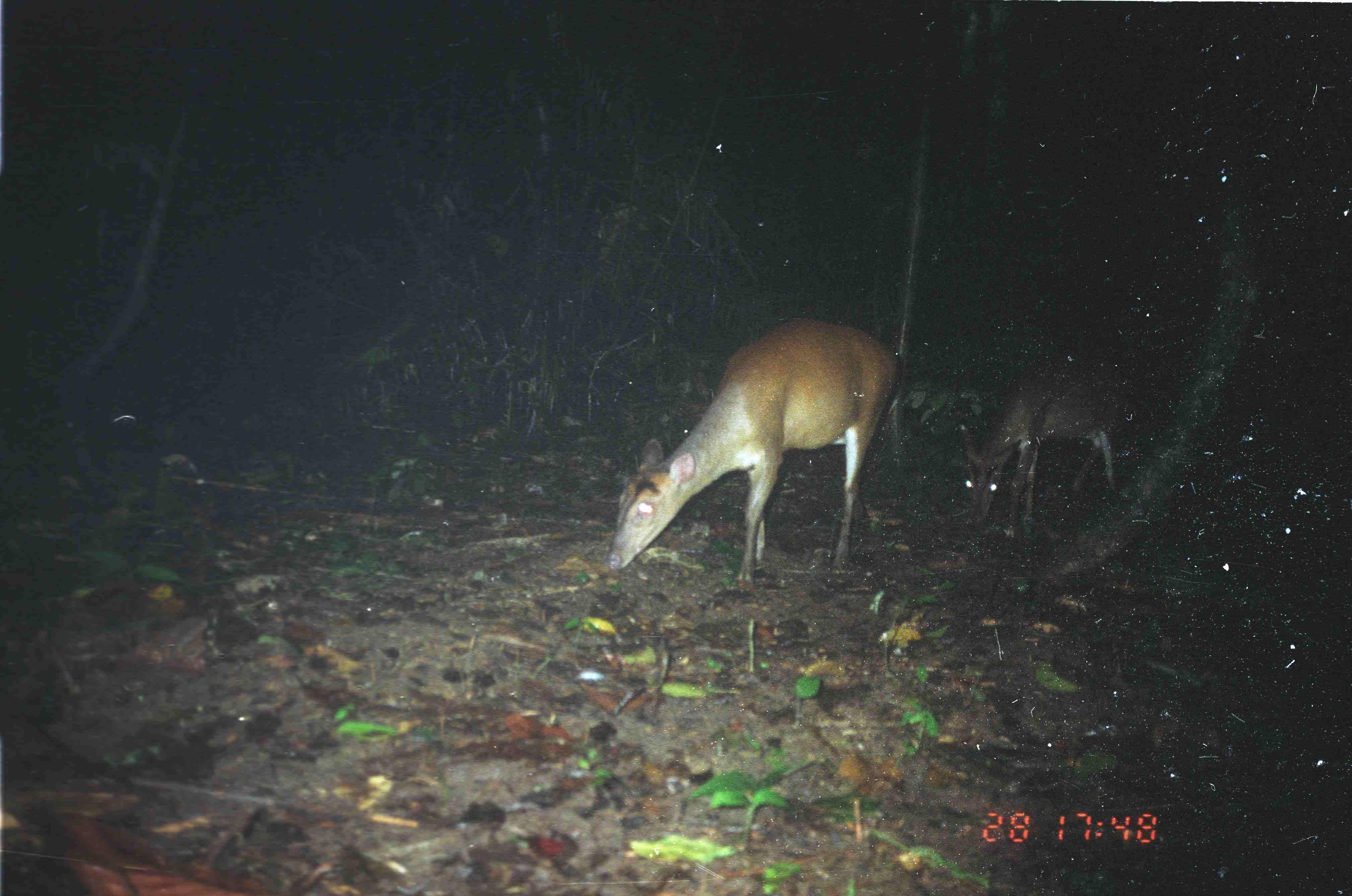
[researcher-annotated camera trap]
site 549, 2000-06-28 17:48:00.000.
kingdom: Animalia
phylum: Chordata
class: Mammalia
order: Artiodactyla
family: Cervidae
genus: Muntiacus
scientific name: Muntiacus muntjak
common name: southern red muntjac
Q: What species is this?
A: Muntiacus muntjak (southern red muntjac).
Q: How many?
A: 2.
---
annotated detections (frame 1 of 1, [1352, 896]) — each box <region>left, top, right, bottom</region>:
muntiacus muntjak: <region>605, 319, 896, 583</region>; <region>959, 351, 1132, 538</region>